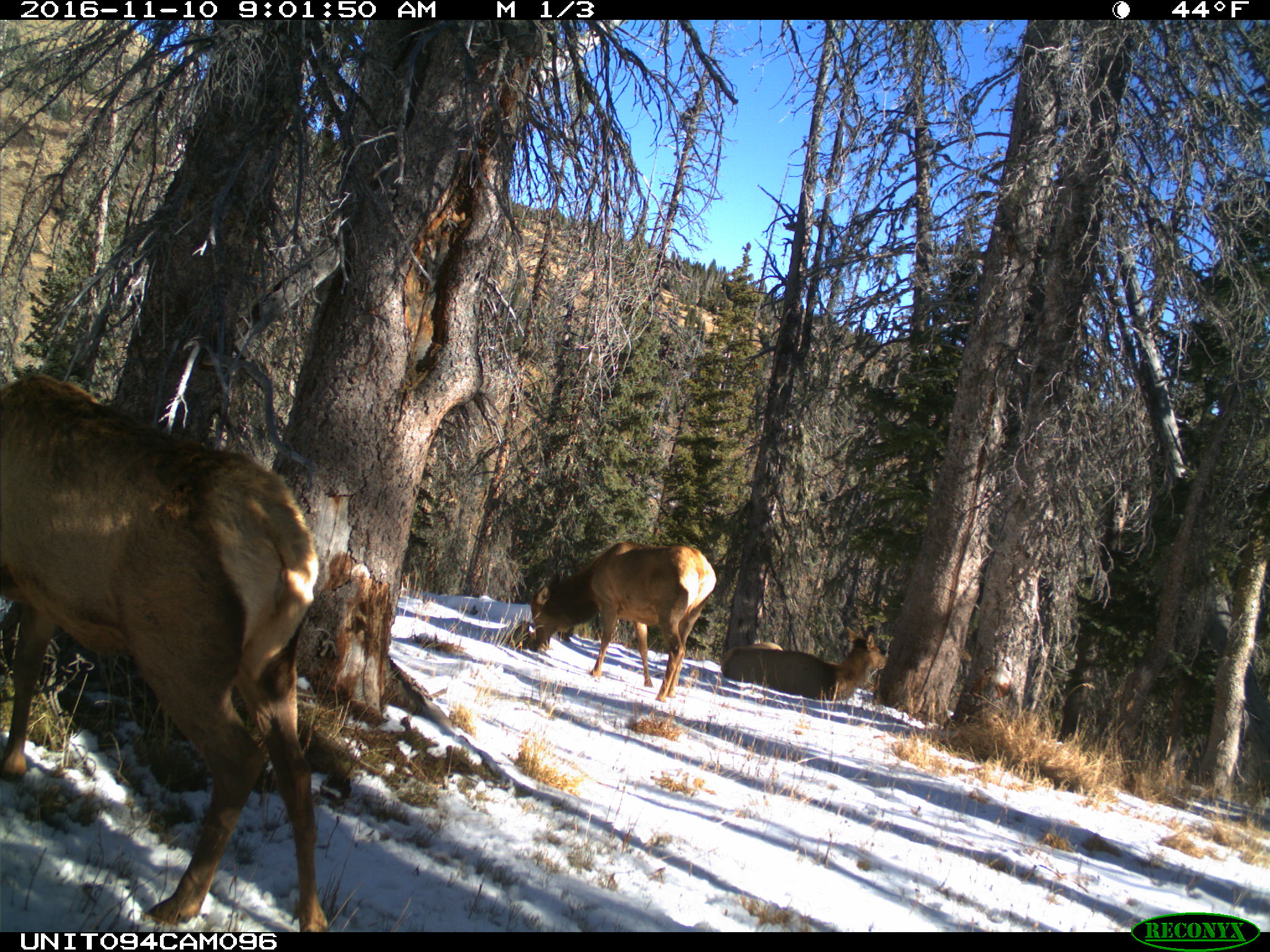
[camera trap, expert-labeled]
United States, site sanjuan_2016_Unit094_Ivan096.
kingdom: Animalia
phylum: Chordata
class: Mammalia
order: Artiodactyla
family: Cervidae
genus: Cervus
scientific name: Cervus elaphus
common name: red deer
Cervus elaphus (red deer).